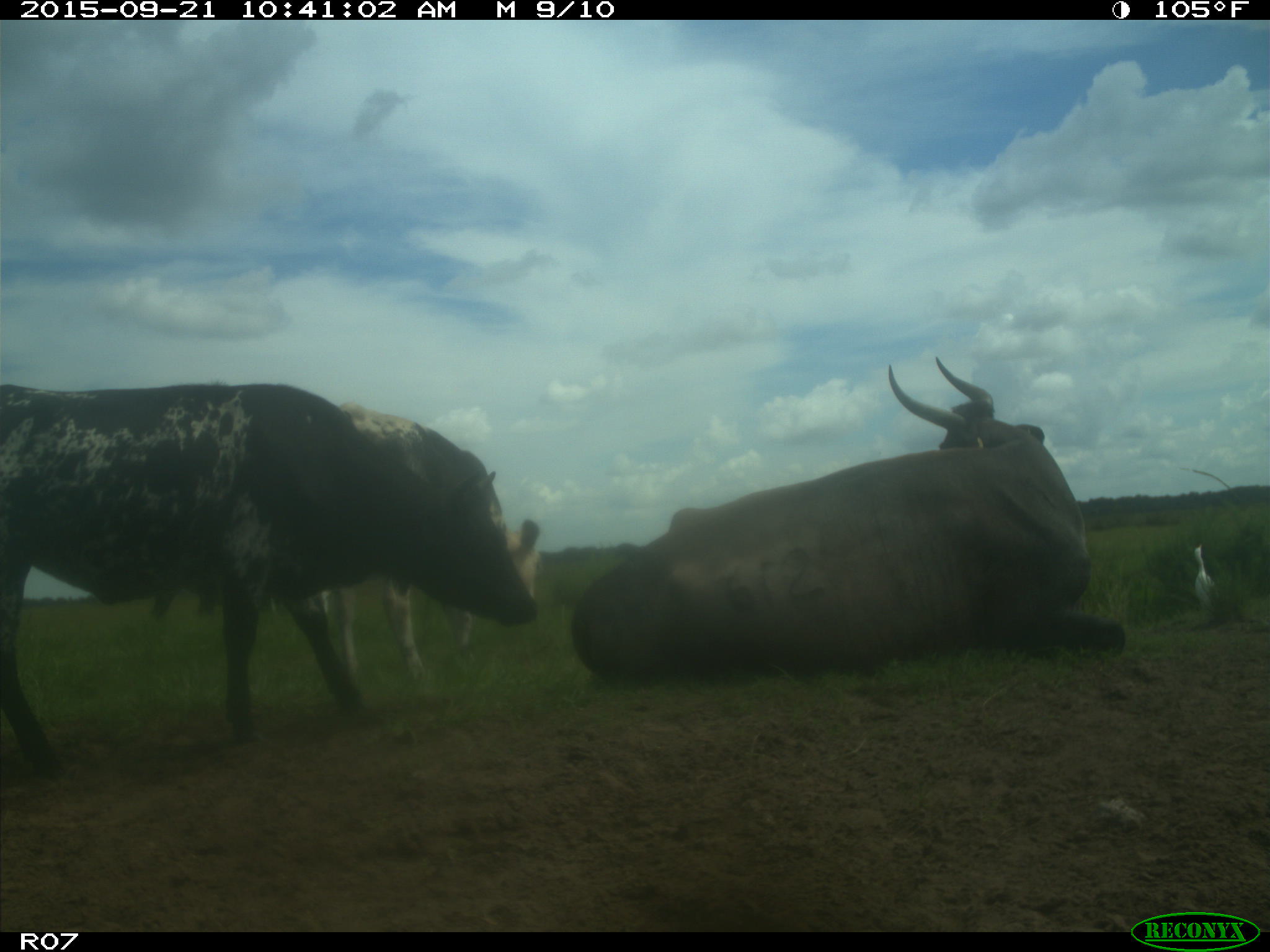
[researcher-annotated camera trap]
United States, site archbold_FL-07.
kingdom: Animalia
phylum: Chordata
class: Mammalia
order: Artiodactyla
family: Bovidae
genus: Bos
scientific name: Bos taurus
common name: domestic cow